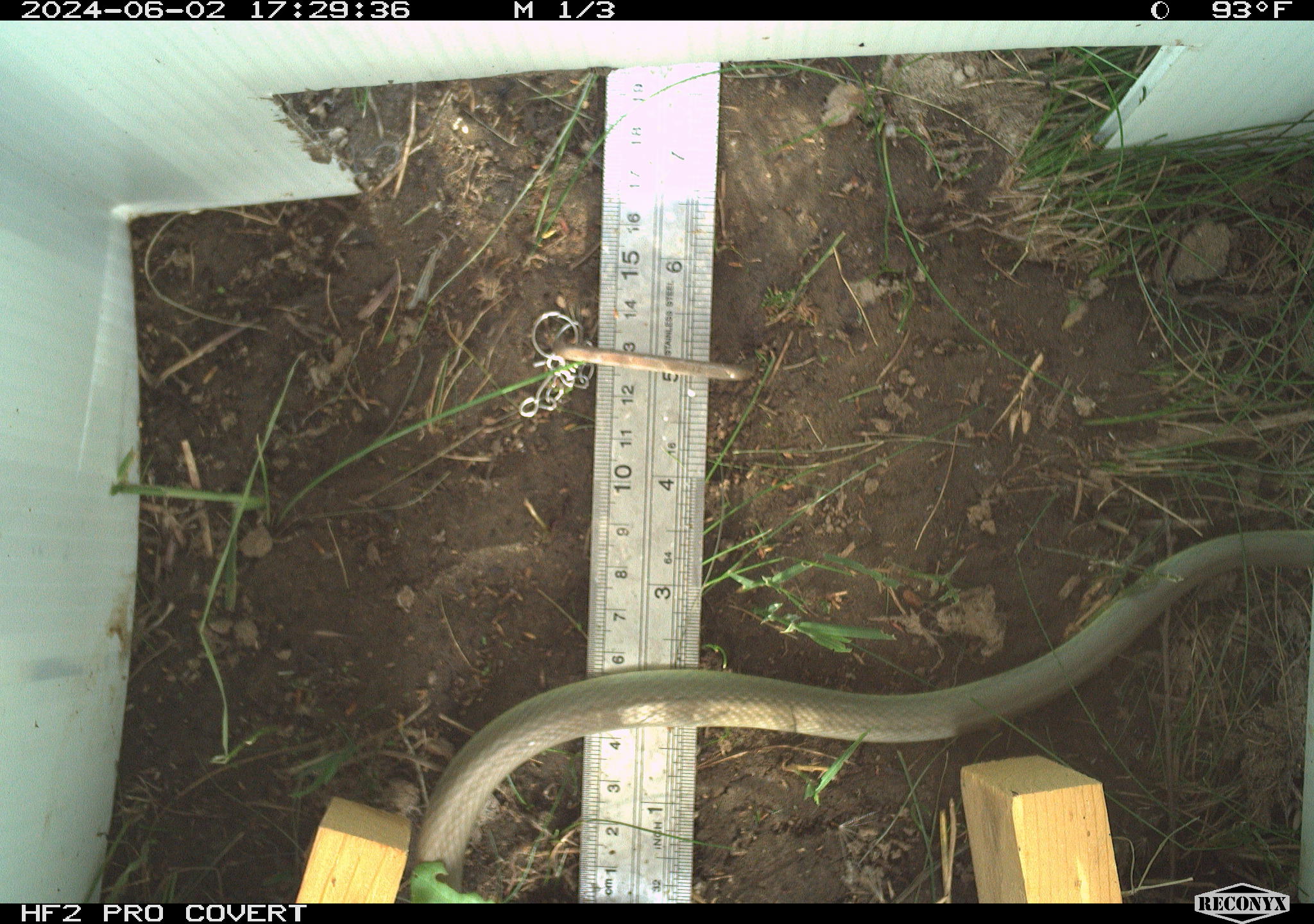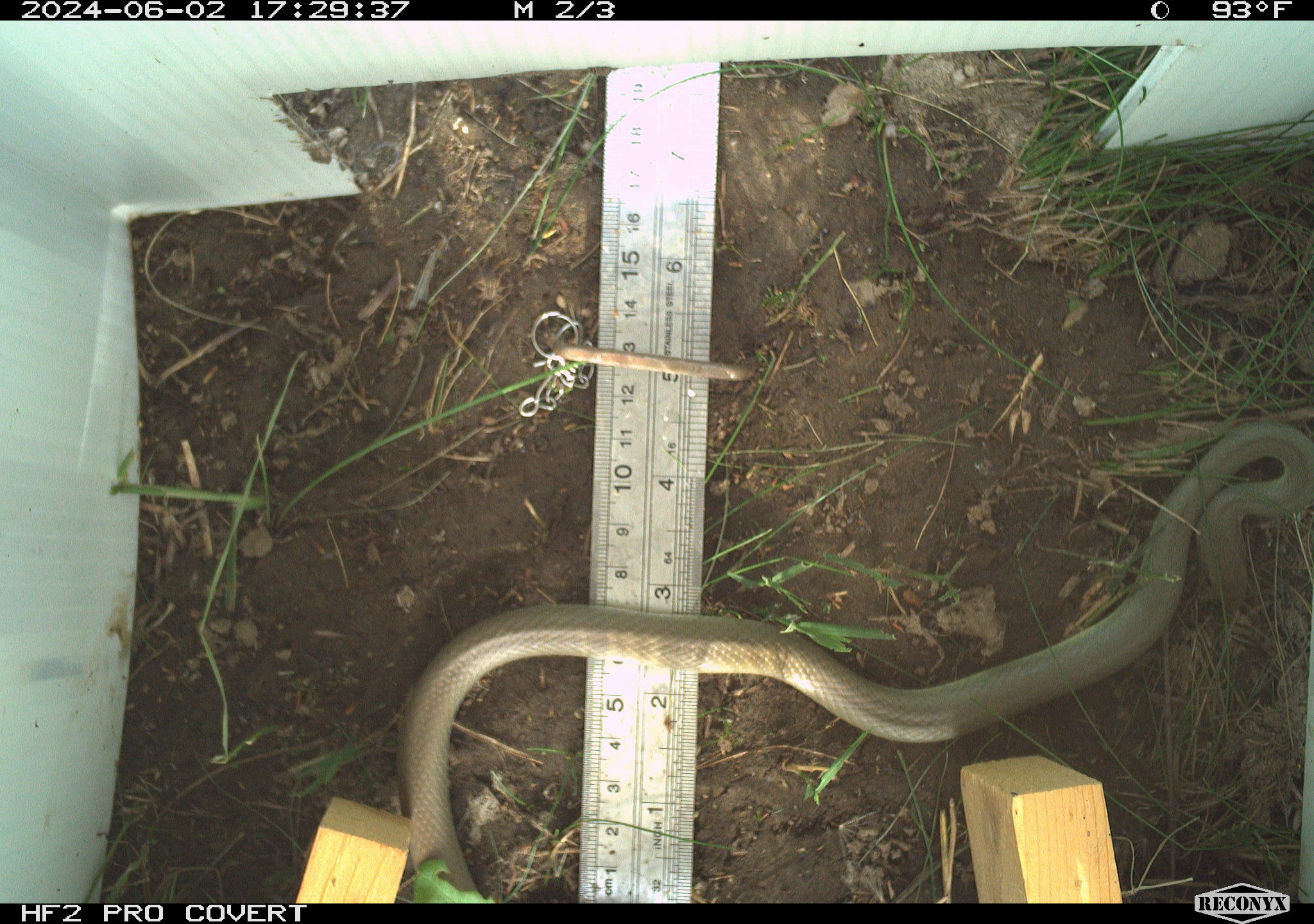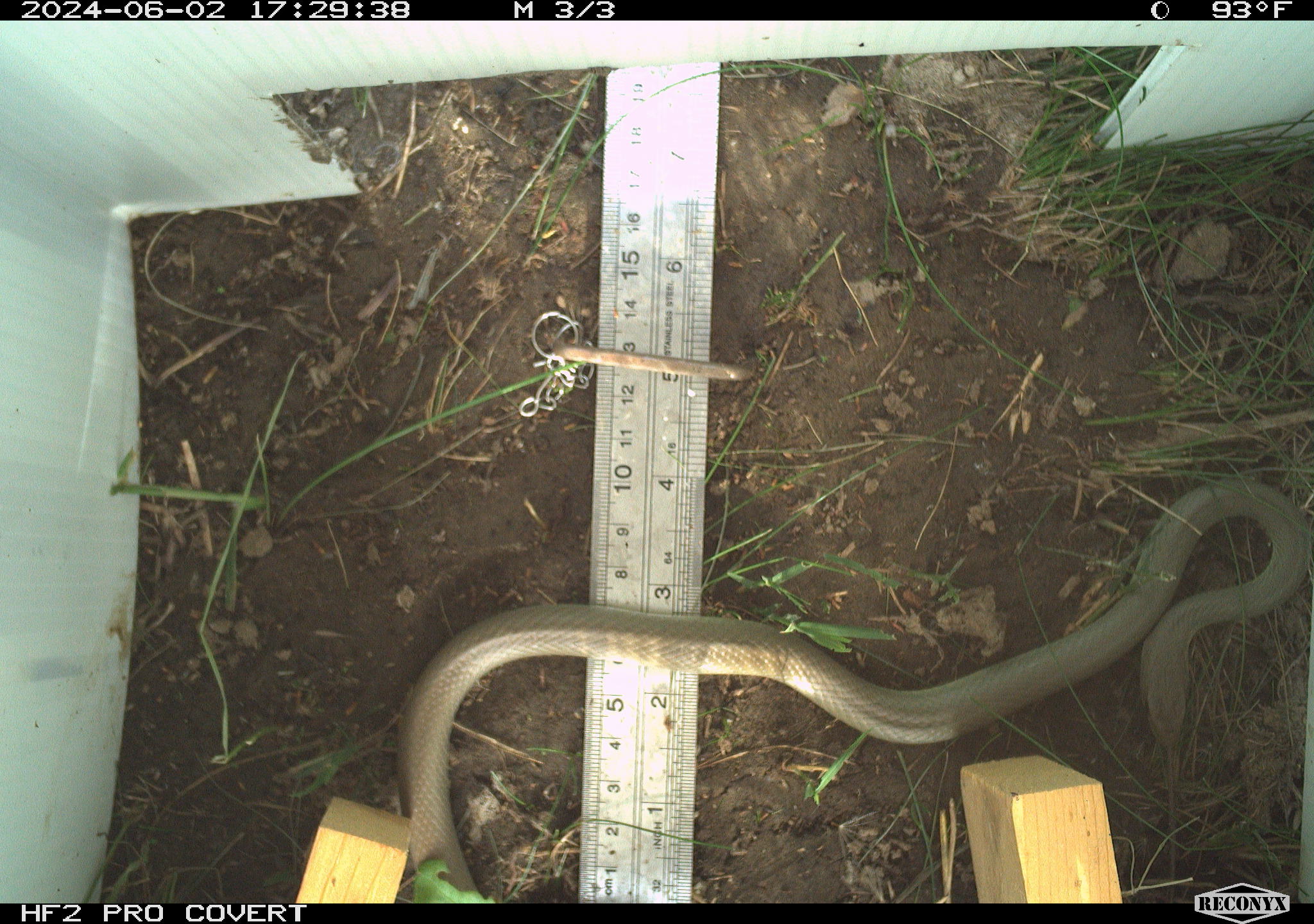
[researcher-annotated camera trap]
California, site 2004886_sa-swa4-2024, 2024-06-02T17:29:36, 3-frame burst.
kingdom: Animalia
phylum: Chordata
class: Reptilia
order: Squamata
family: Colubridae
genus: Coluber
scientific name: Coluber constrictor mormon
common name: western yellow-bellied racer